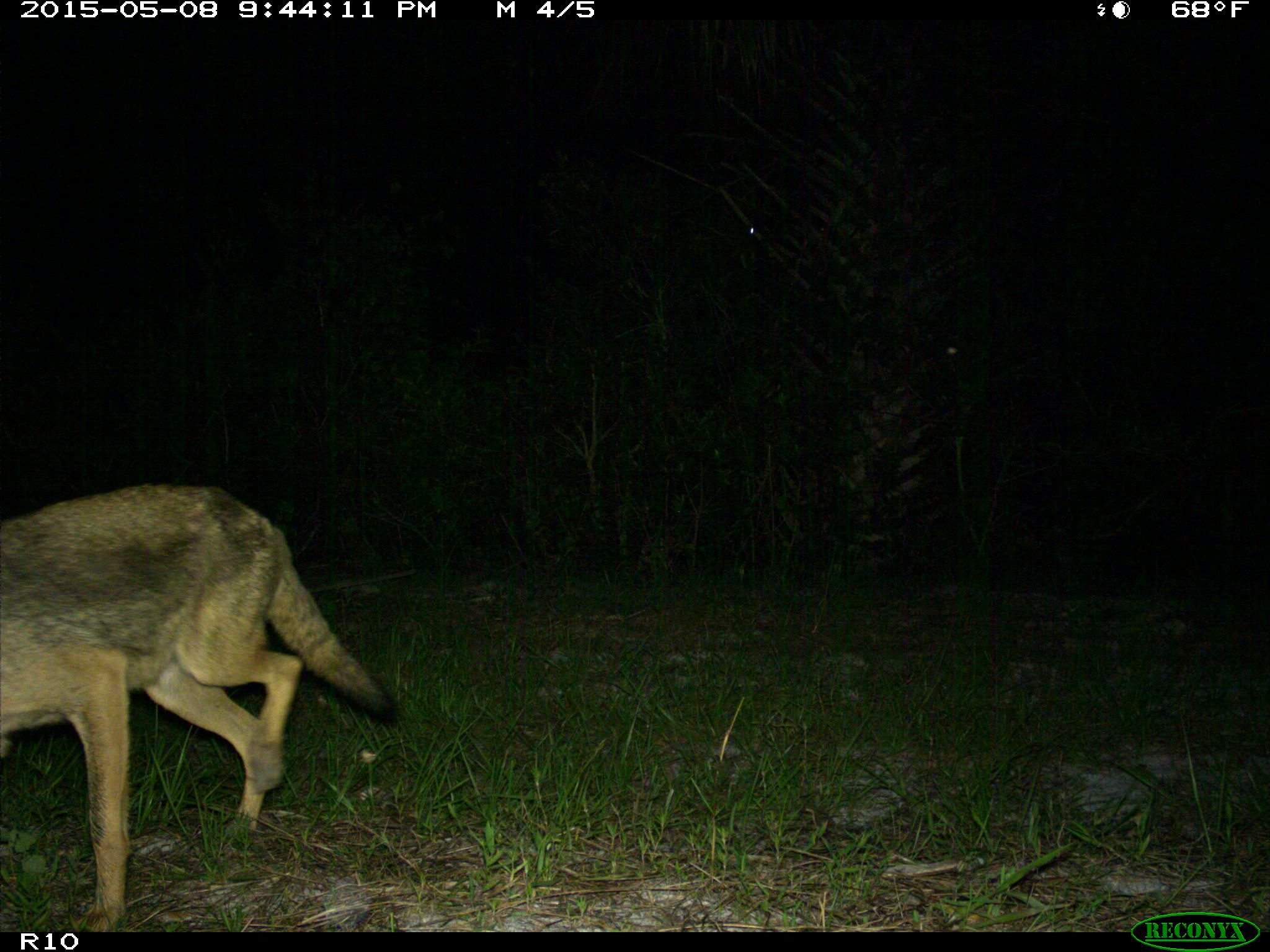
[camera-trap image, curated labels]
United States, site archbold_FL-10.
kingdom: Animalia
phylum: Chordata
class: Mammalia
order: Carnivora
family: Canidae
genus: Canis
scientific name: Canis latrans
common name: coyote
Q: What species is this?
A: Canis latrans (coyote).